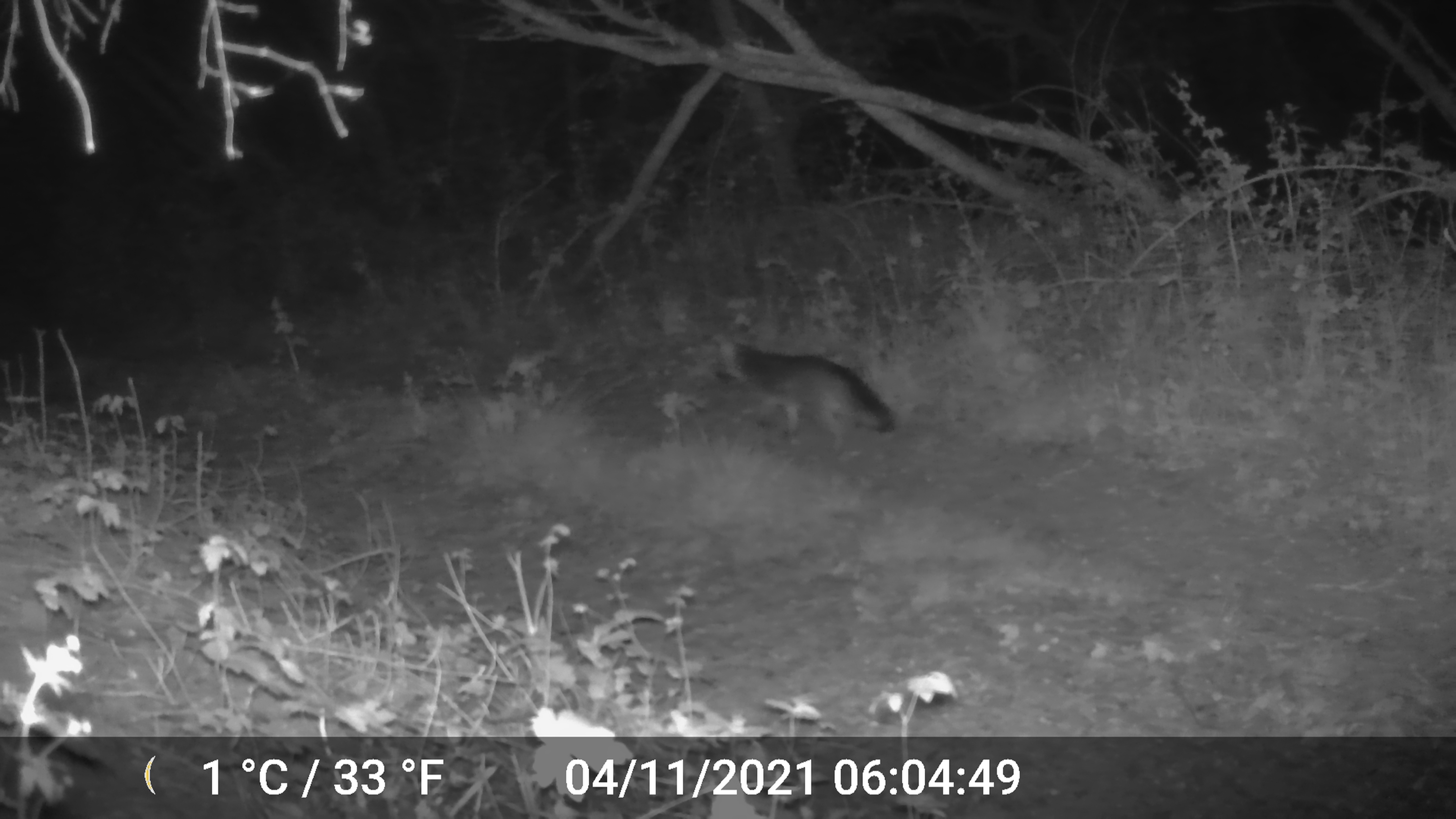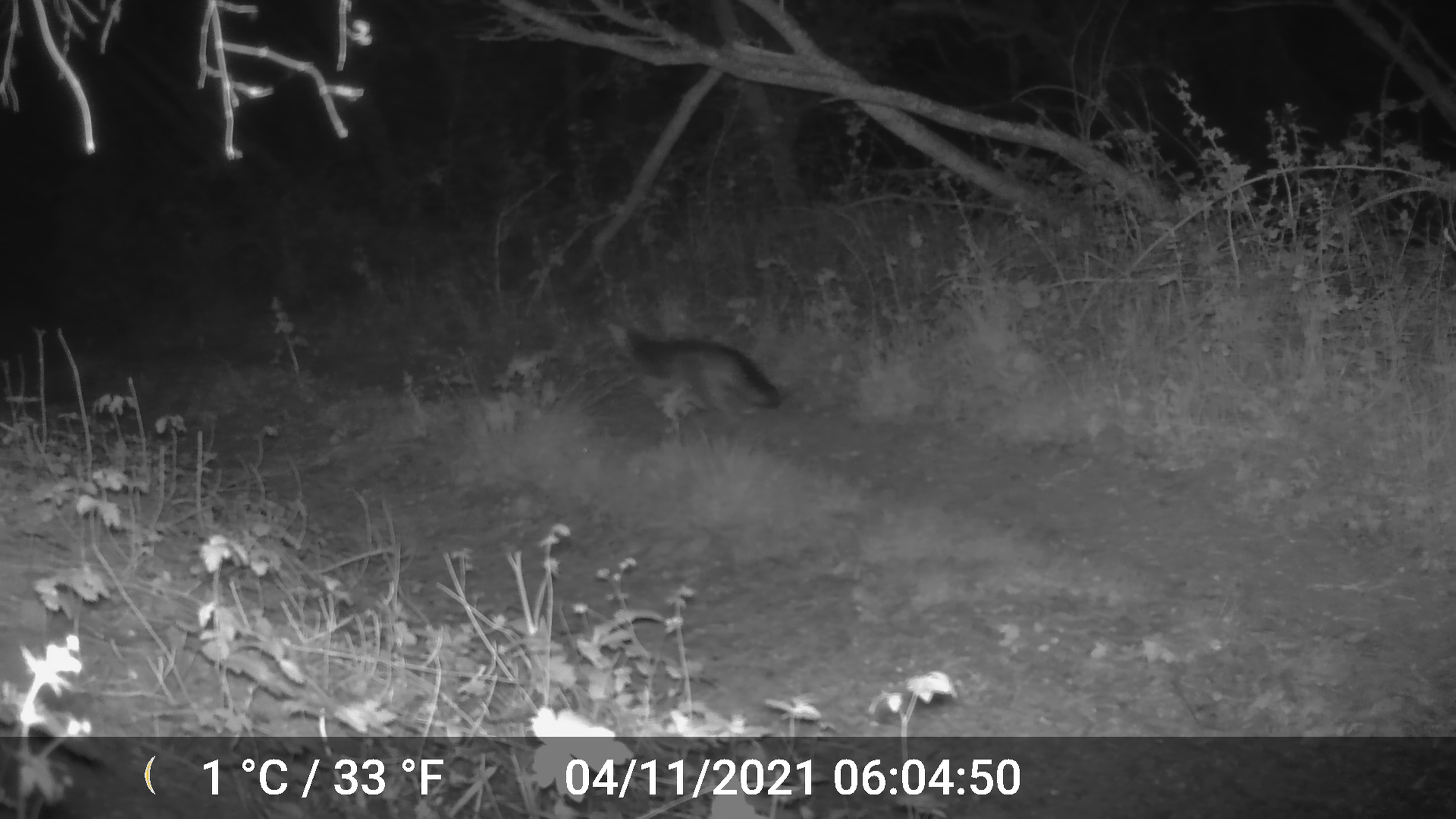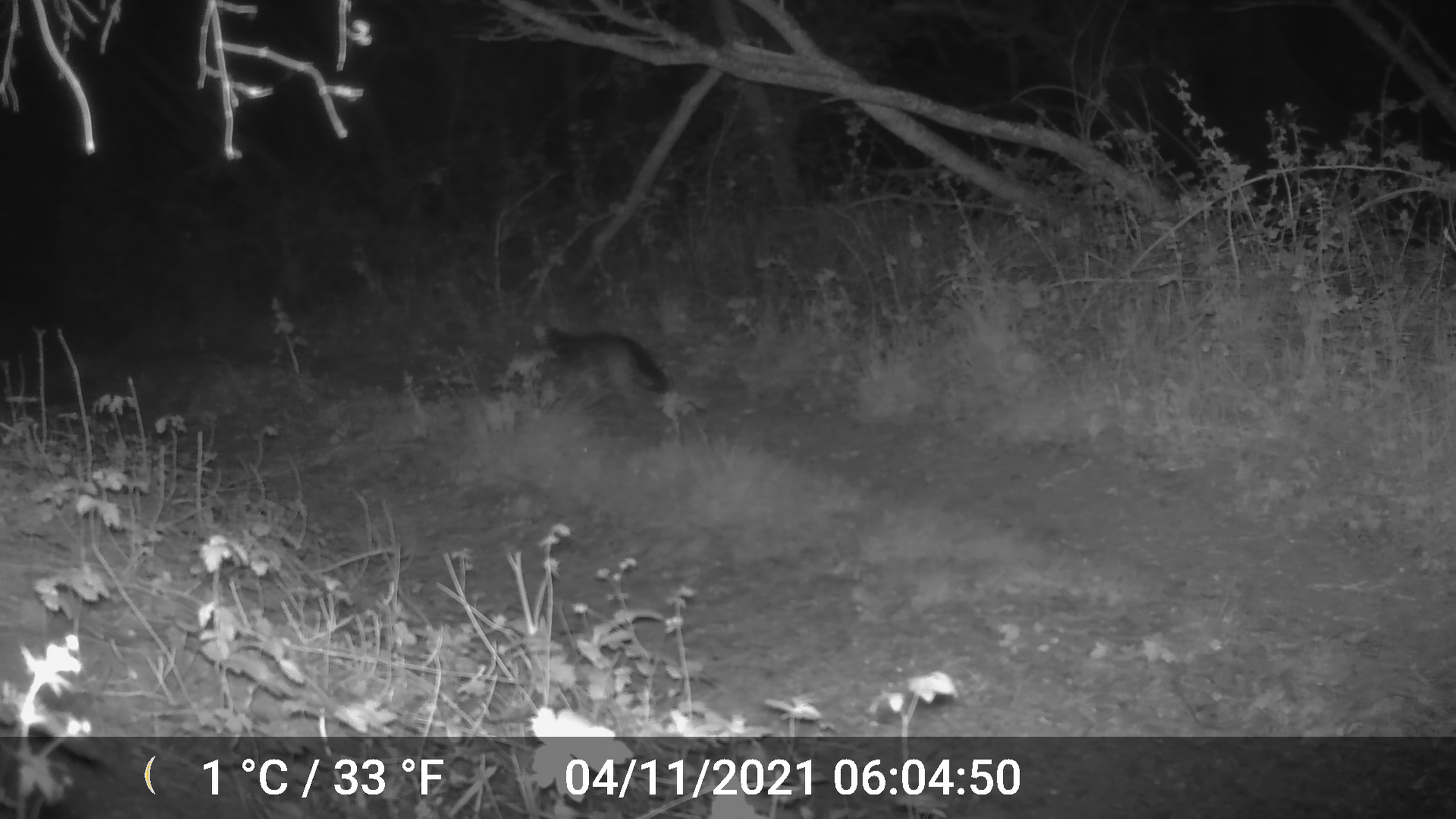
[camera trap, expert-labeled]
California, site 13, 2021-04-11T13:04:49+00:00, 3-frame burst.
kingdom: Animalia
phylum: Chordata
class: Mammalia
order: Carnivora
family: Canidae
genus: Urocyon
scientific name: Urocyon cinereoargenteus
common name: gray fox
Gray fox (Urocyon cinereoargenteus).